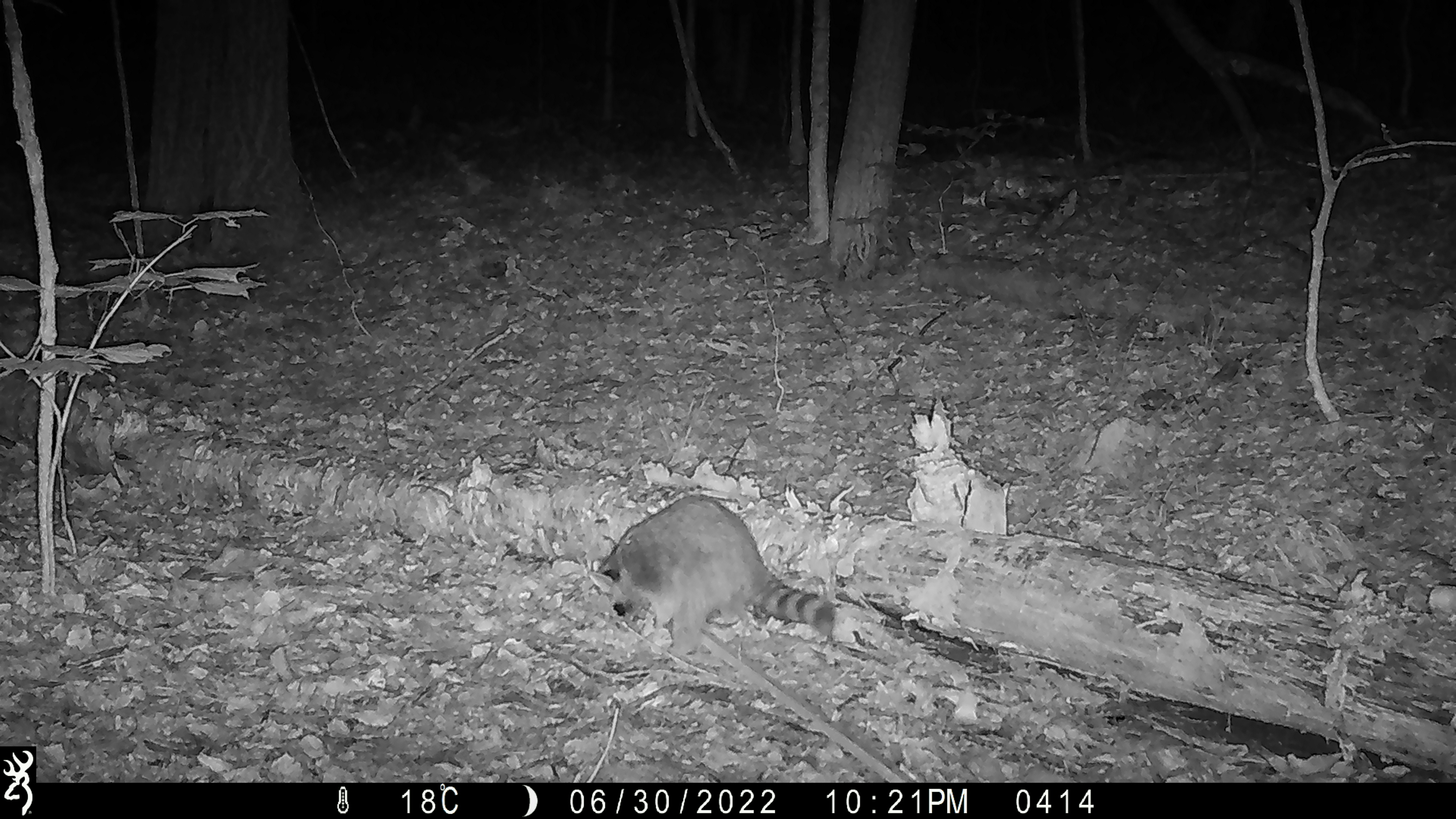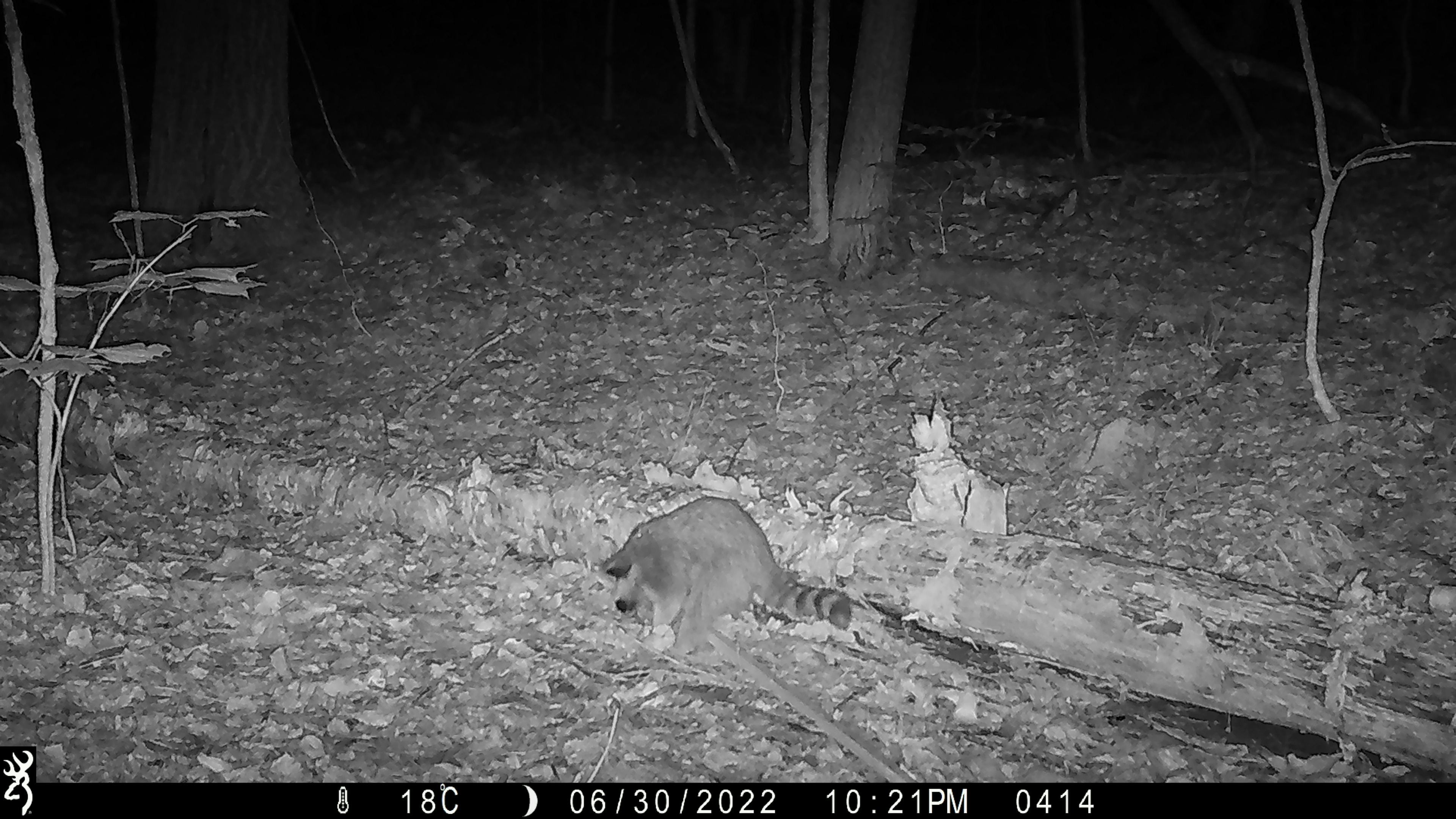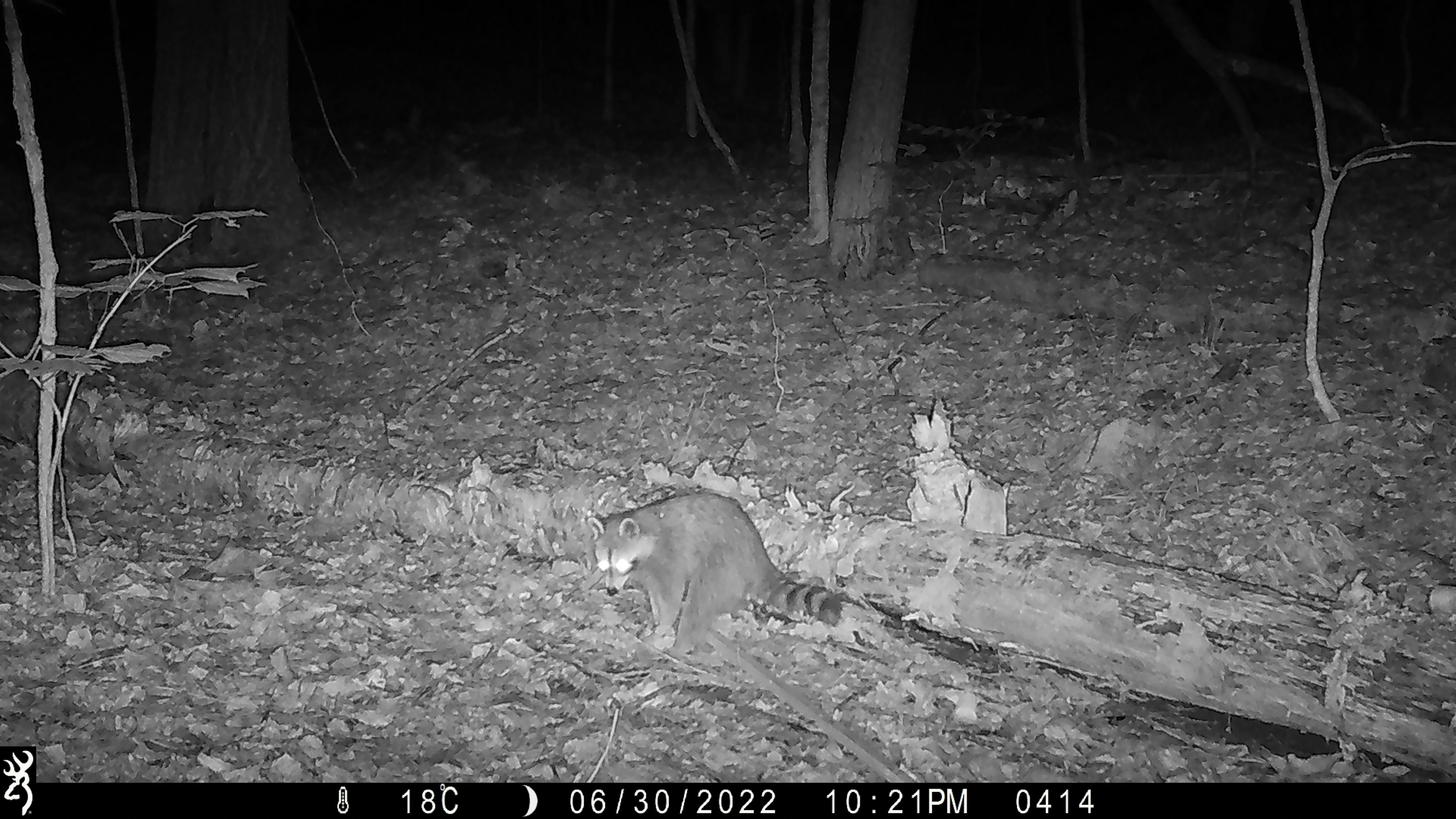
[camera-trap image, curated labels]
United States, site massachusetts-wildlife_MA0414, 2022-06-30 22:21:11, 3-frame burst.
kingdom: Animalia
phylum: Chordata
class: Mammalia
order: Carnivora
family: Procyonidae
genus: Procyon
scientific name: Procyon lotor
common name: raccoon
Raccoon (Procyon lotor).